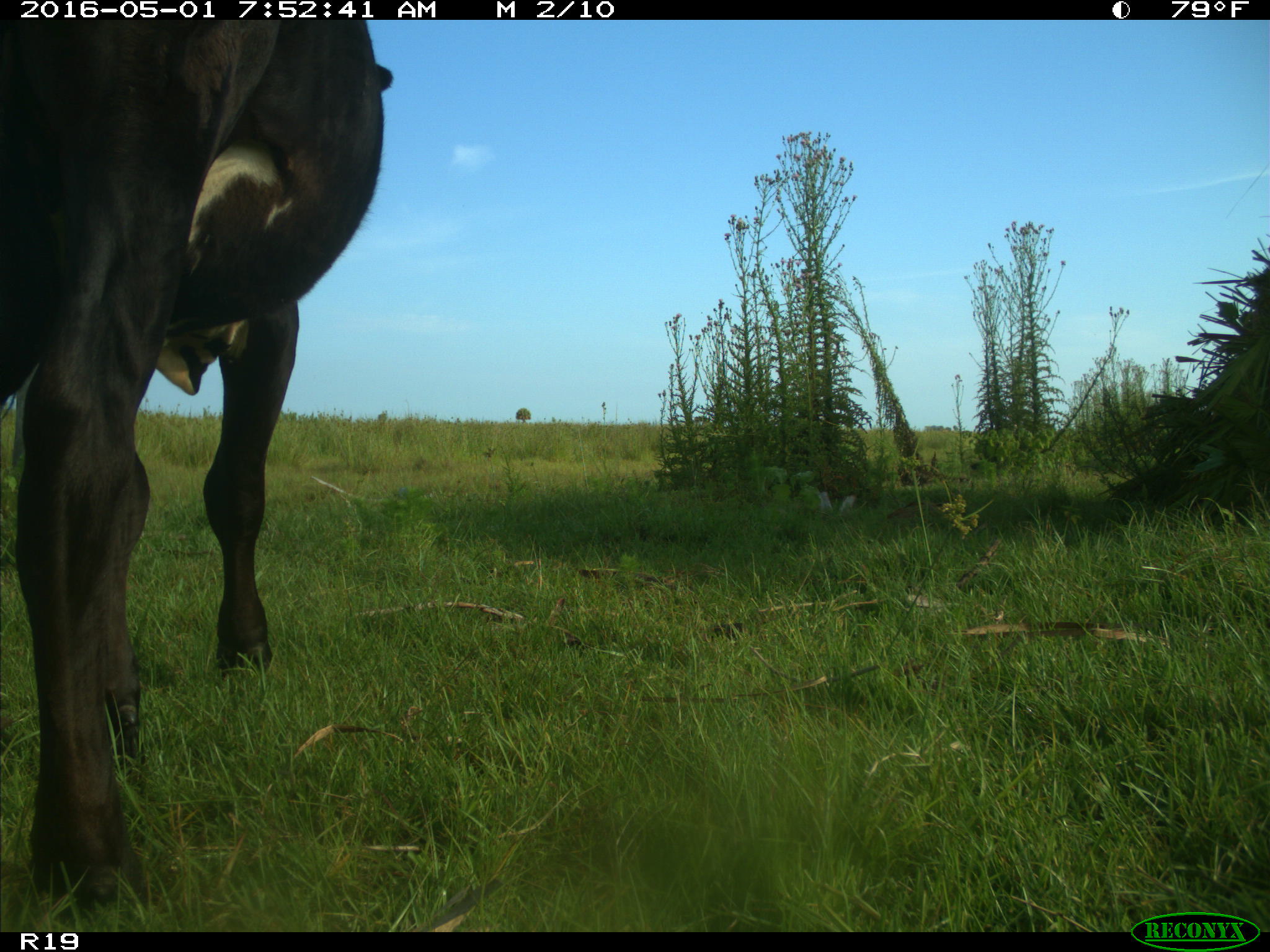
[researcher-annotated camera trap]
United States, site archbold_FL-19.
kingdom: Animalia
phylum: Chordata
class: Mammalia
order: Artiodactyla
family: Bovidae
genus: Bos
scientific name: Bos taurus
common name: domestic cow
Bos taurus (domestic cow).